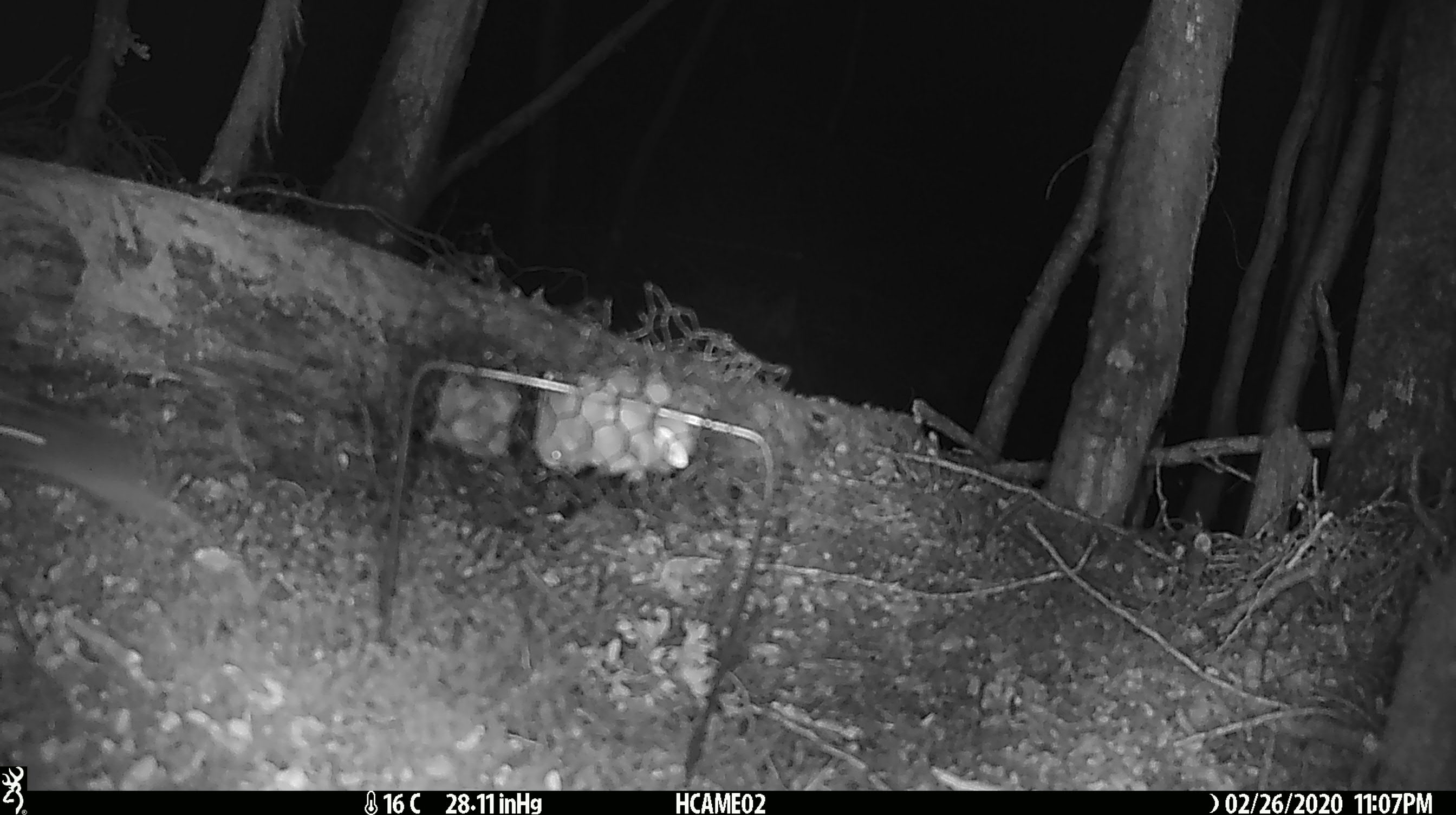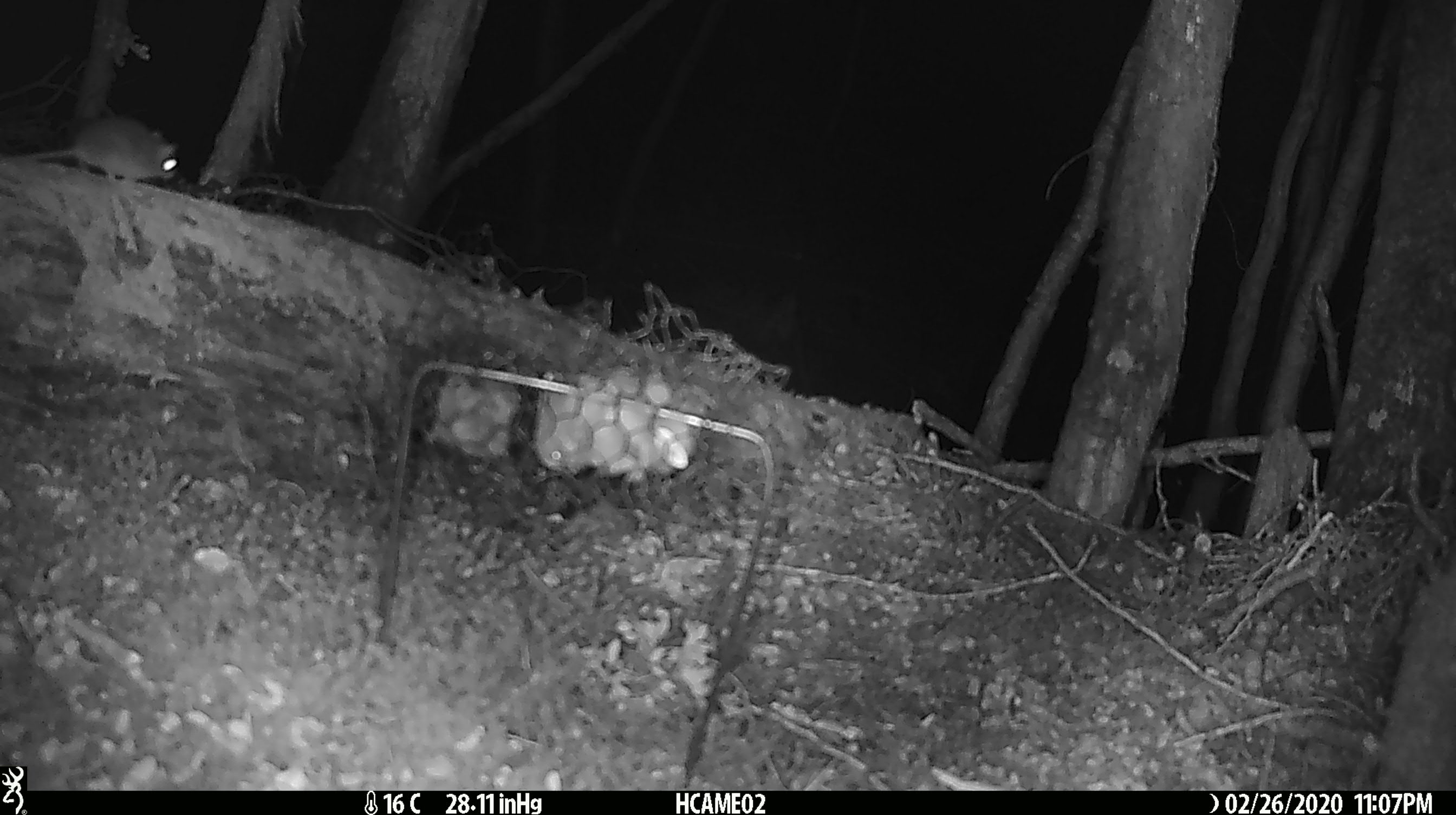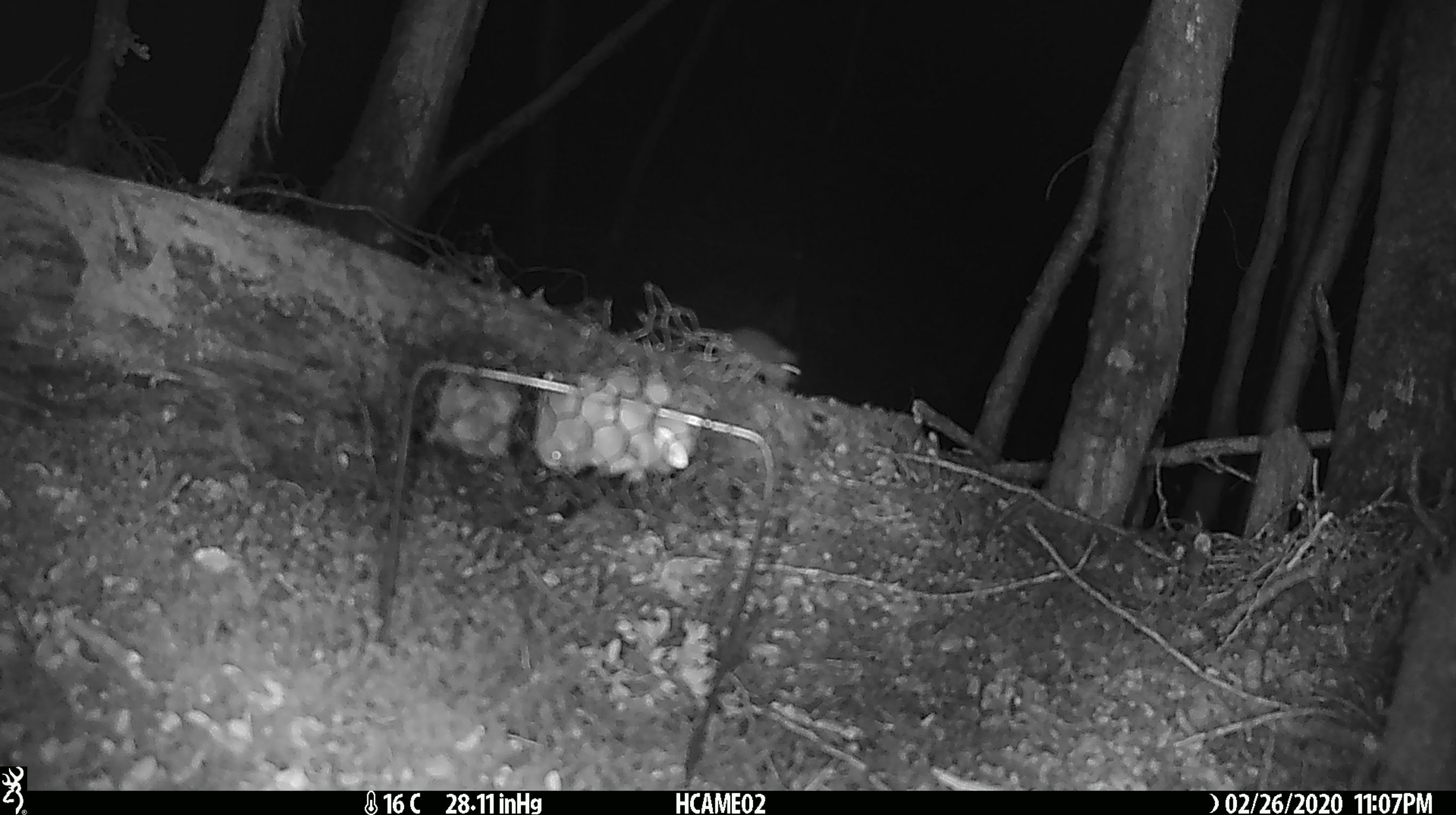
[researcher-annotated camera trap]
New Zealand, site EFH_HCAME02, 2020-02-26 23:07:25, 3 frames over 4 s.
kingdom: Animalia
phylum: Chordata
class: Mammalia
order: Rodentia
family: Muridae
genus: Mus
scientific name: Mus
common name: mouse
Mouse (Mus).